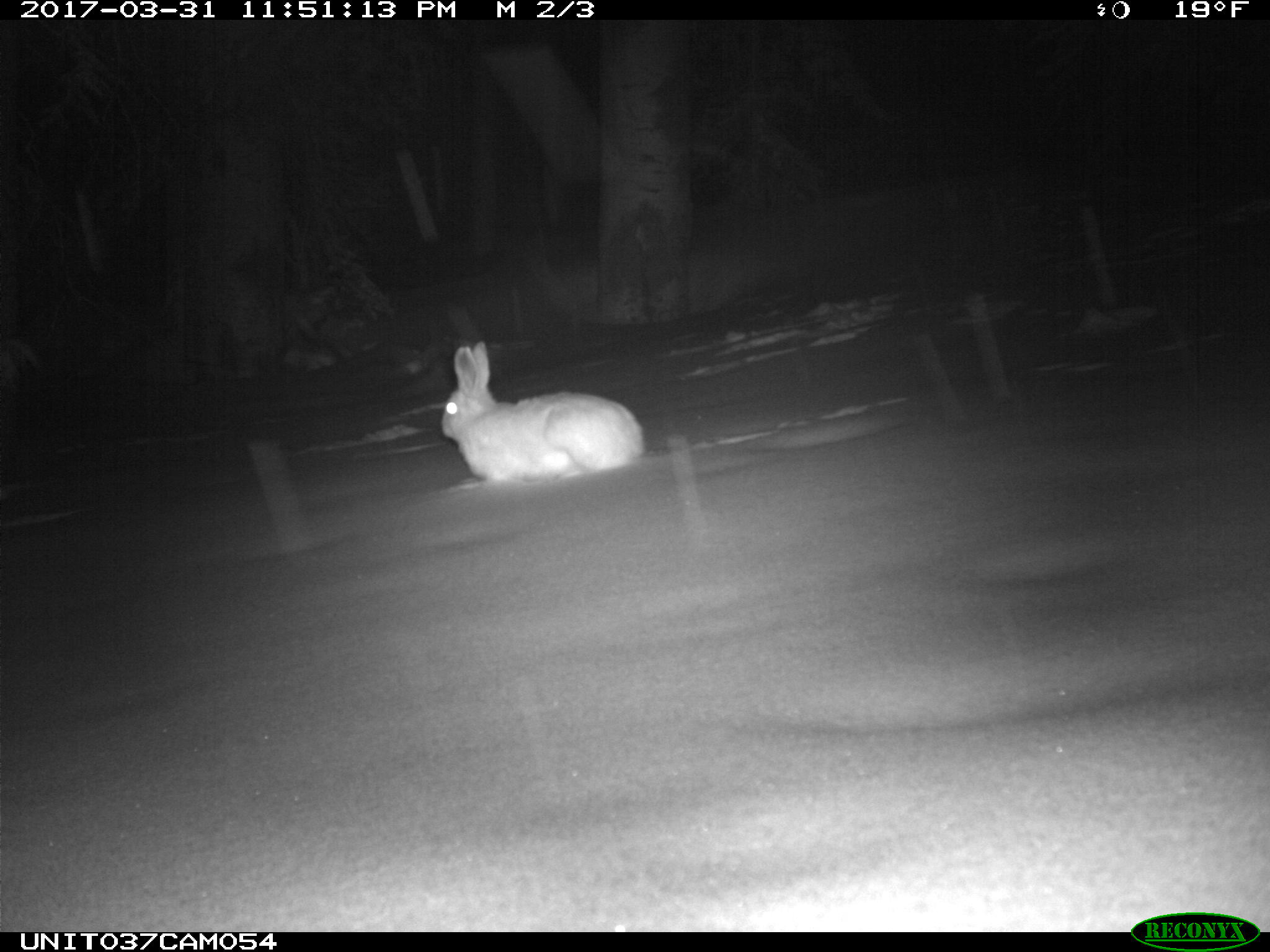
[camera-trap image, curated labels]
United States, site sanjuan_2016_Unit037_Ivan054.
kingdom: Animalia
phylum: Chordata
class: Mammalia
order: Lagomorpha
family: Leporidae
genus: Lepus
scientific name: Lepus americanus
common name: snowshoe hare